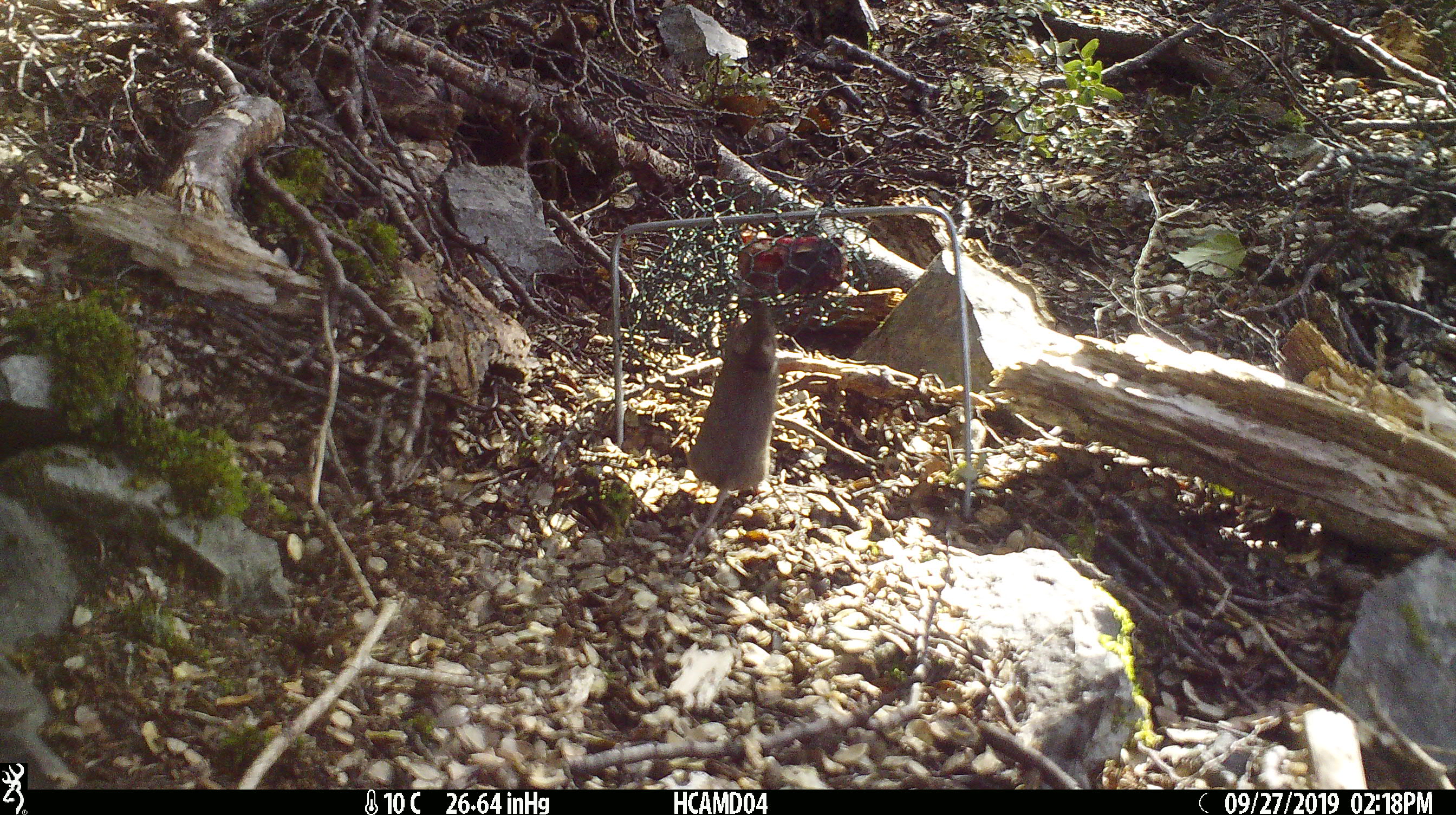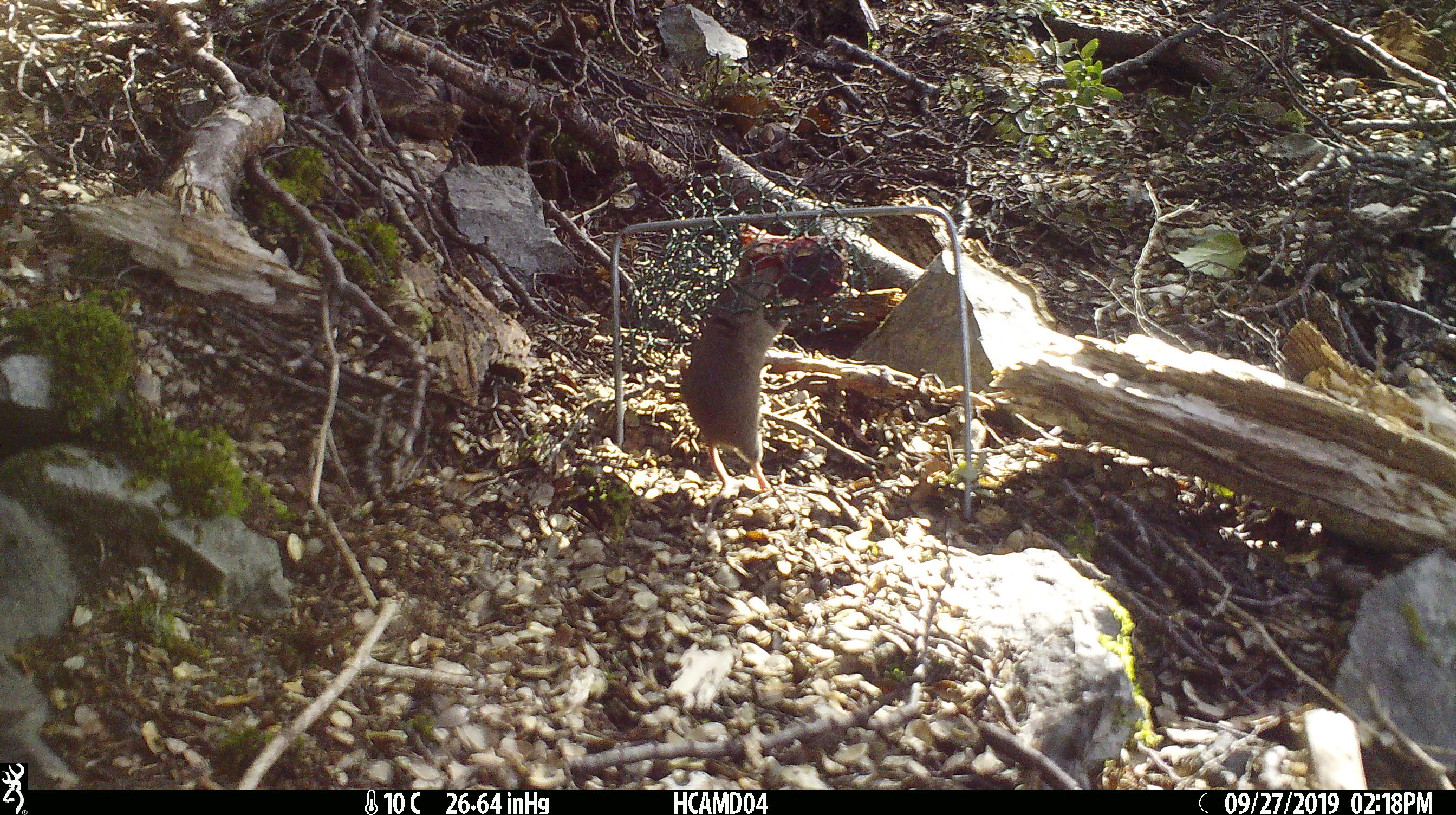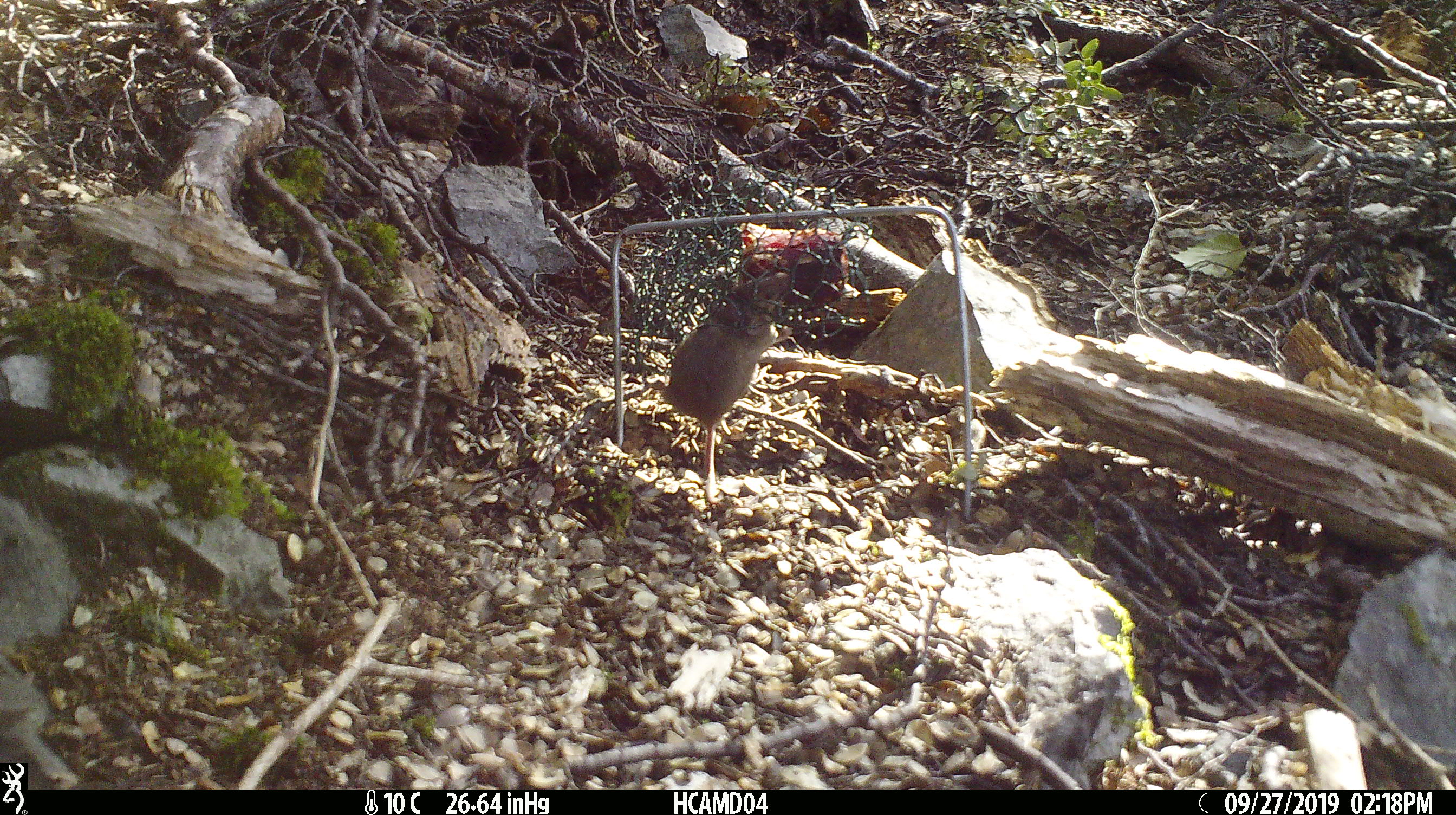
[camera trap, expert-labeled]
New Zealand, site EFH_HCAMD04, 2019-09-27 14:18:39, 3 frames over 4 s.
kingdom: Animalia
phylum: Chordata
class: Mammalia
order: Rodentia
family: Muridae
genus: Mus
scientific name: Mus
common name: mouse